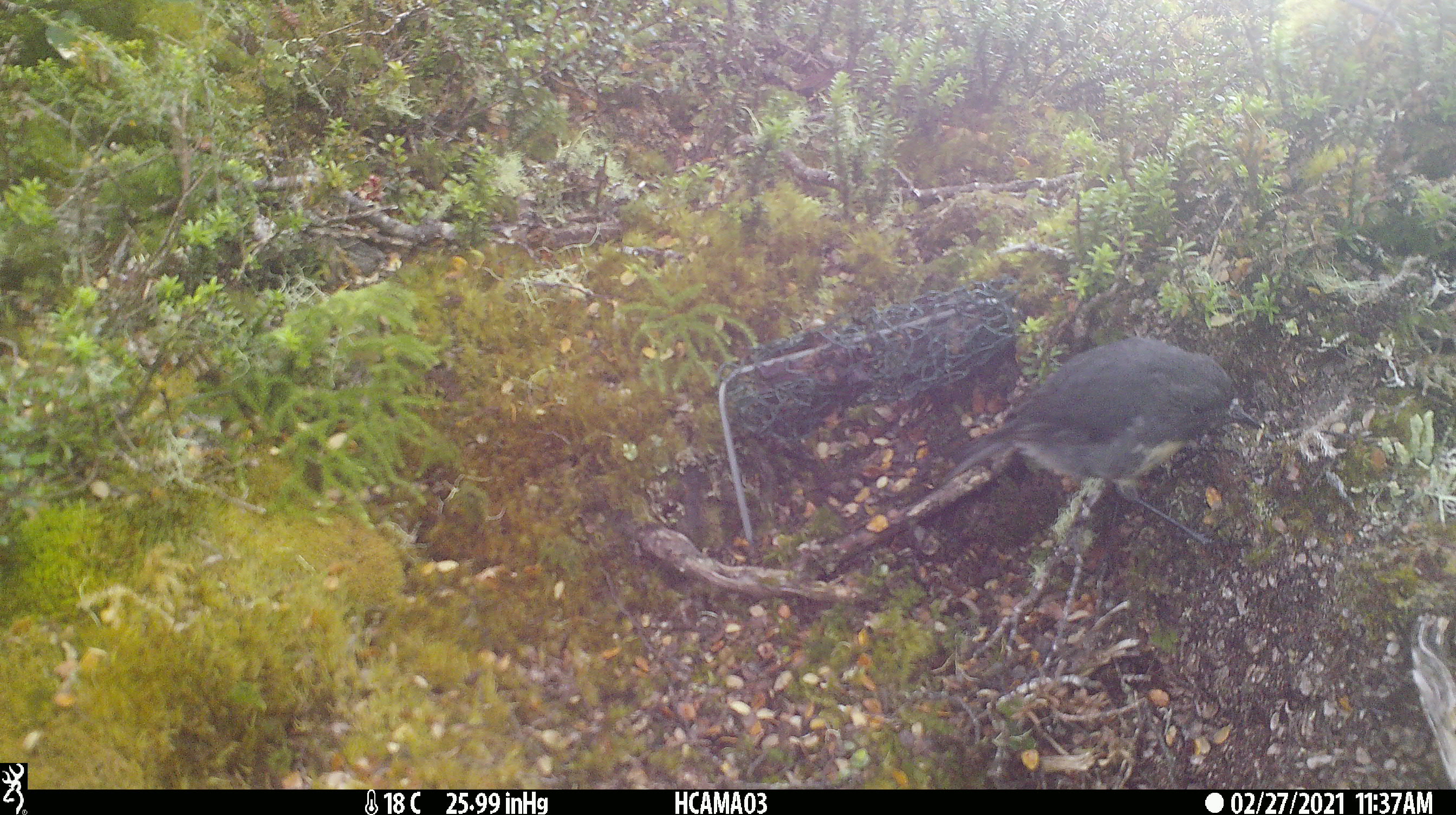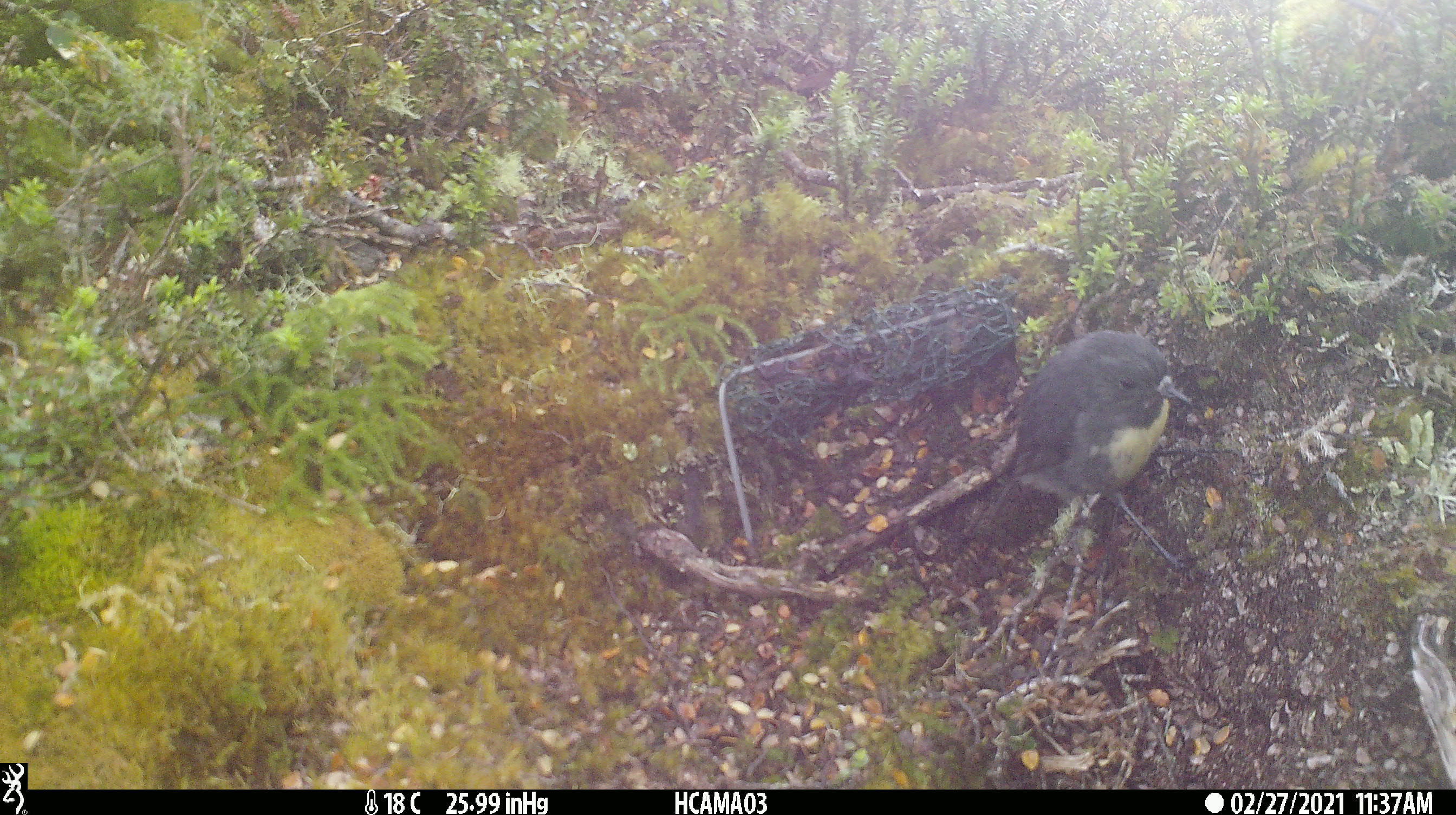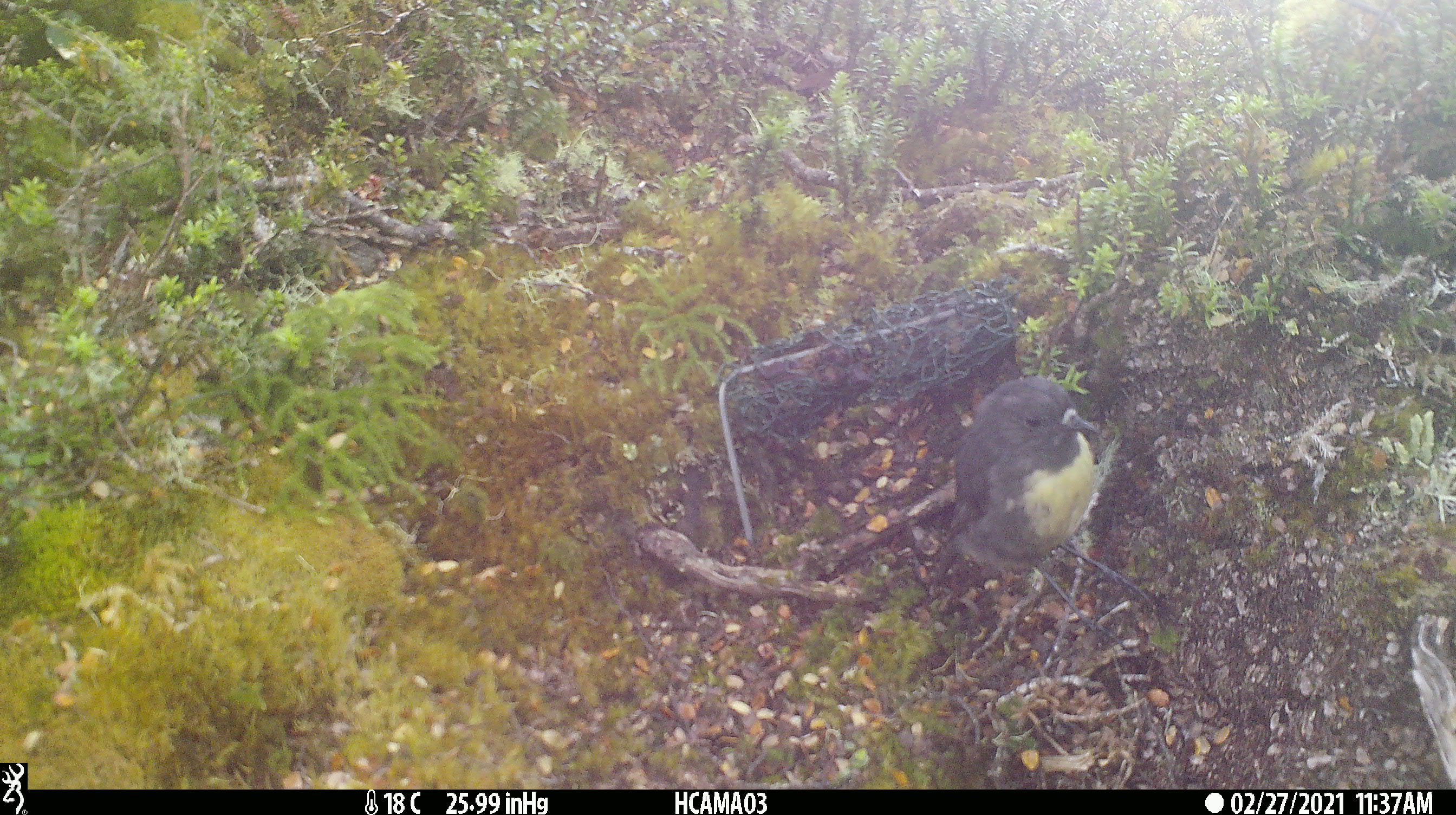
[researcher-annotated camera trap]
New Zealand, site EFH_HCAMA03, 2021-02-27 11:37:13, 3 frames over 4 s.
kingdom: Animalia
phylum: Chordata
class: Aves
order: Passeriformes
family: Petroicidae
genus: Petroica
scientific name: Petroica australis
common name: new zealand robin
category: robin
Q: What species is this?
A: Robin (new zealand robin) (Petroica australis).